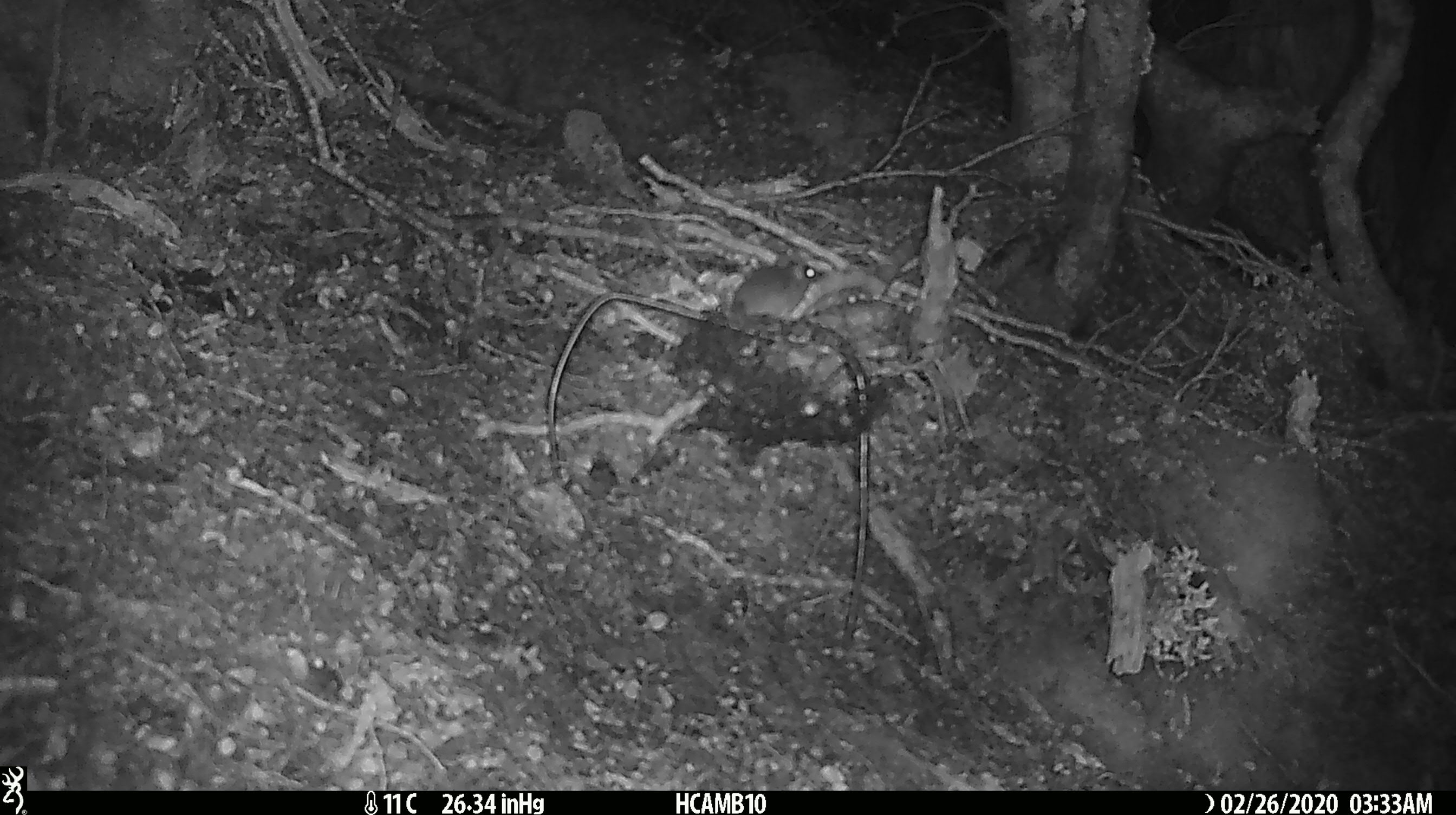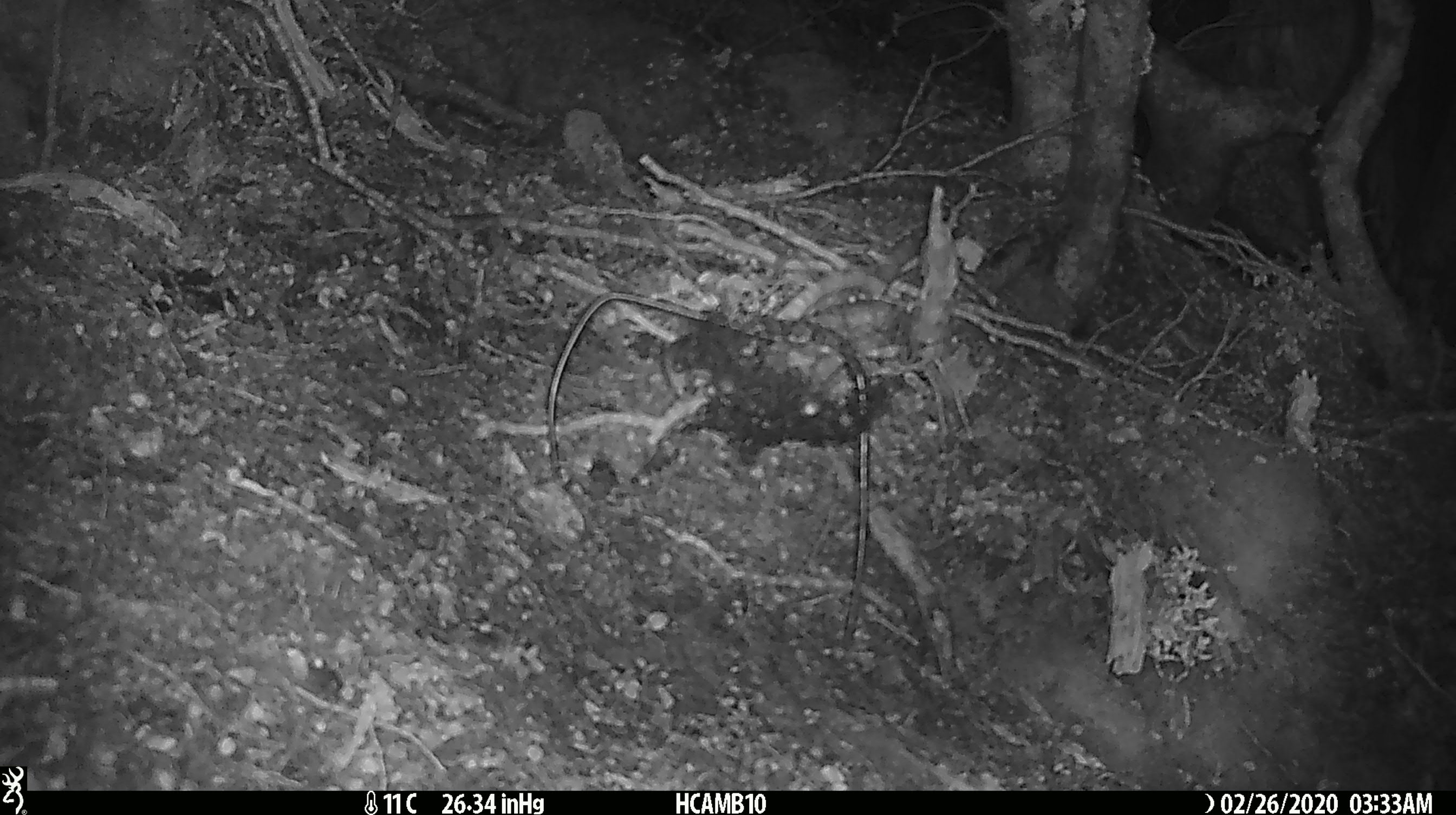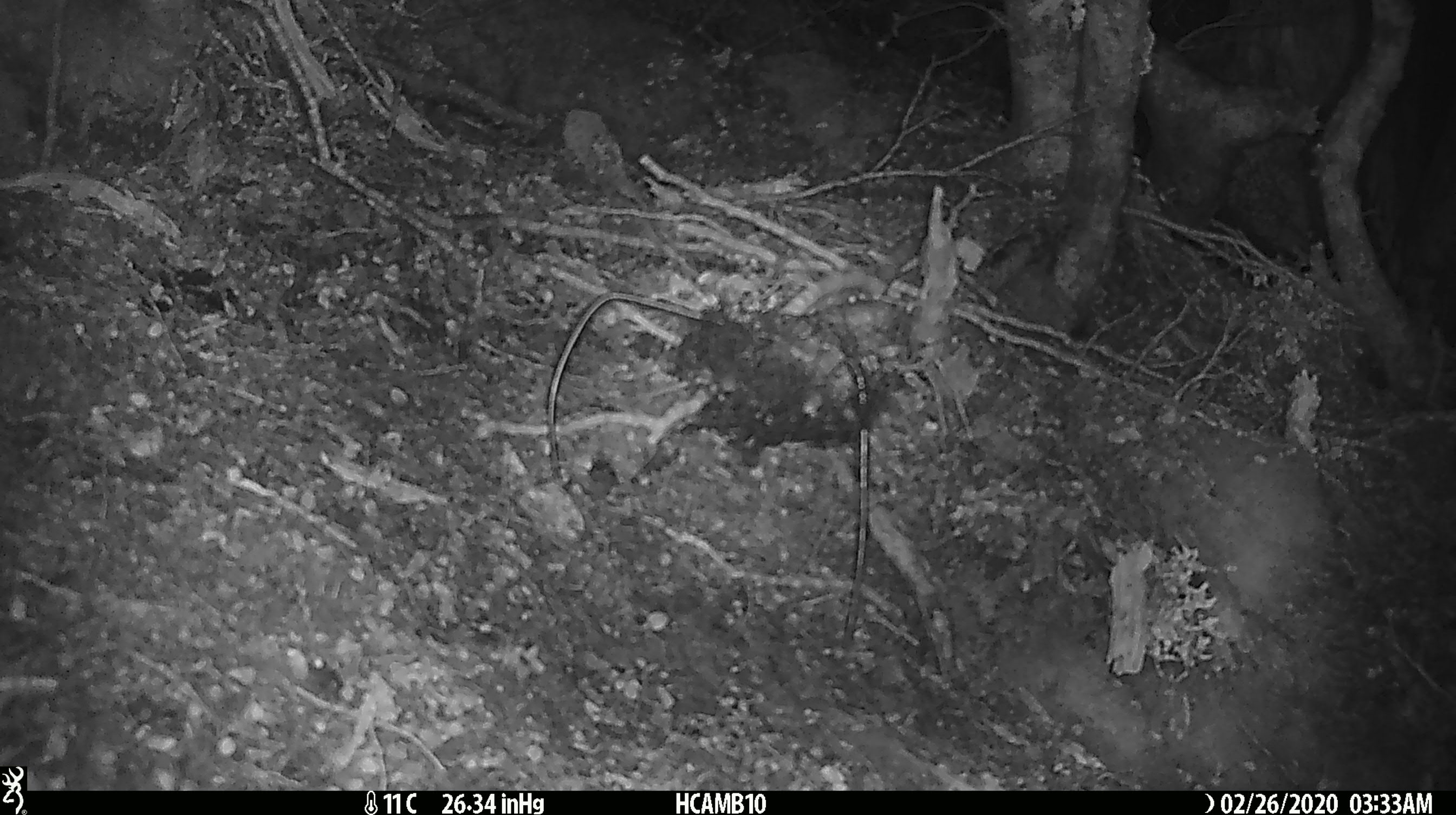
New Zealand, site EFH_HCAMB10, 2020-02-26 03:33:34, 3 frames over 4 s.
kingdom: Animalia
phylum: Chordata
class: Mammalia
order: Rodentia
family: Muridae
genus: Mus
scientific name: Mus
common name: mouse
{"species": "mouse (Mus)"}